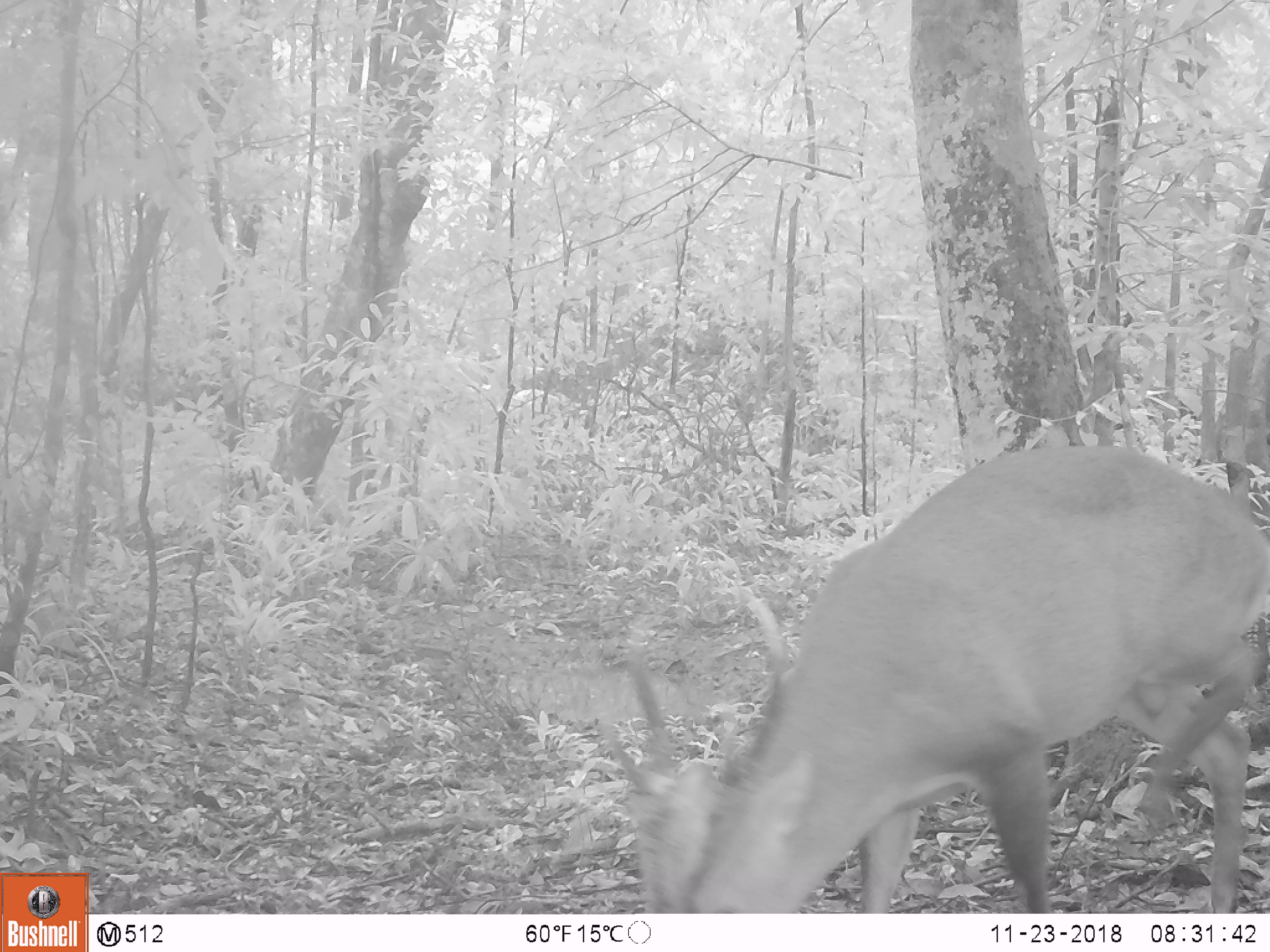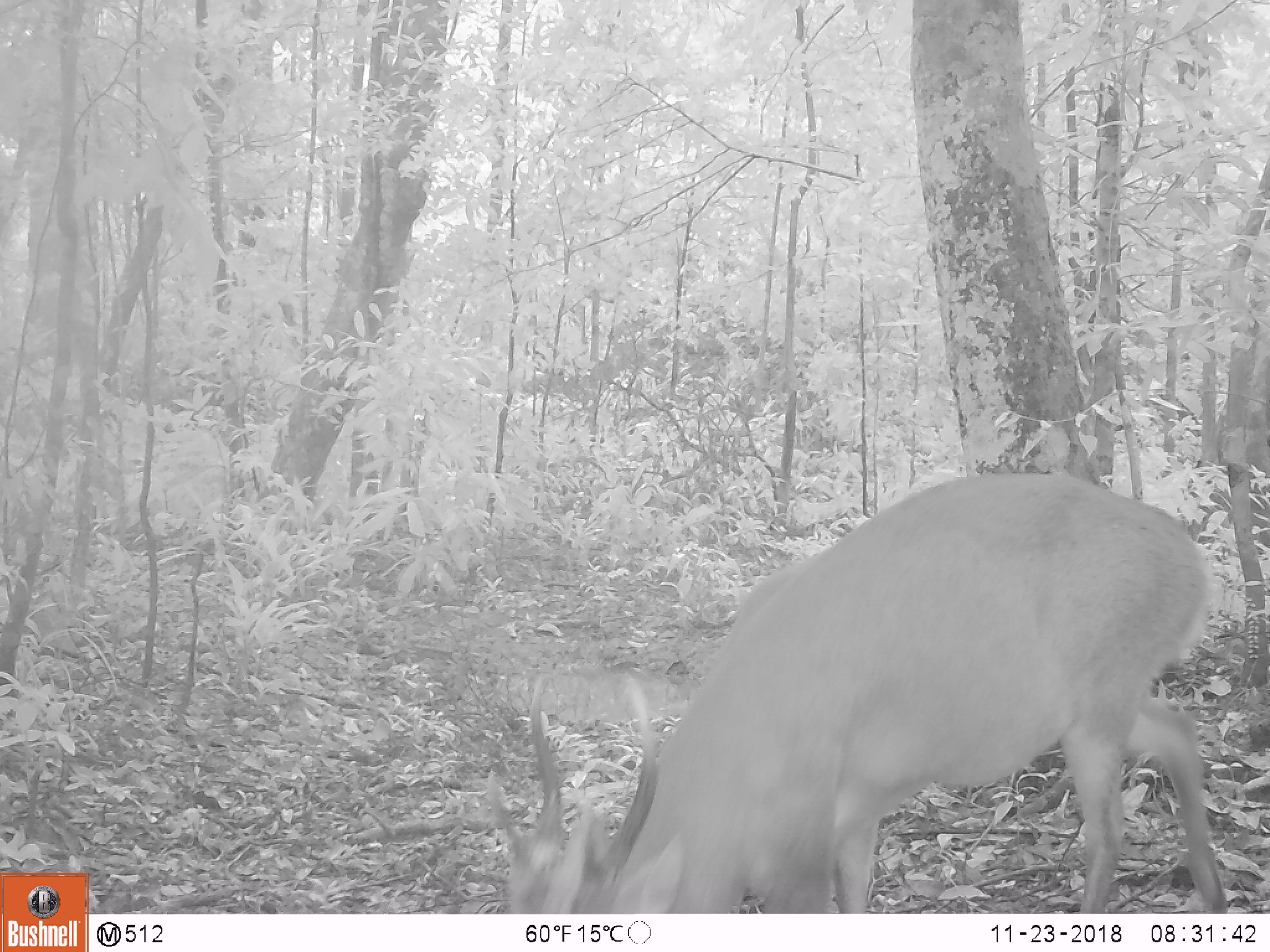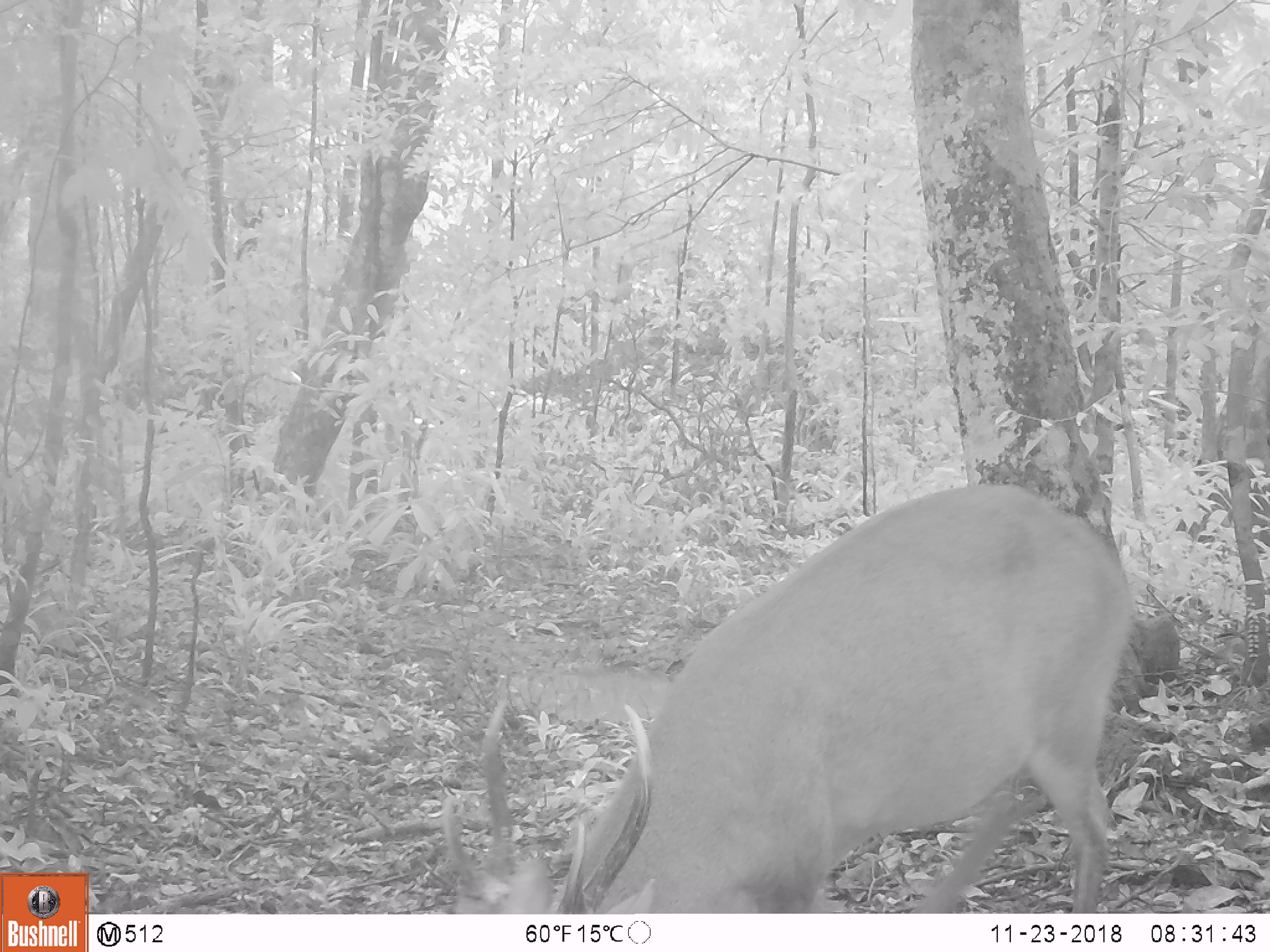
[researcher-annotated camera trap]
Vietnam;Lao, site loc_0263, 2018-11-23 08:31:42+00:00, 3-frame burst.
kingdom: Animalia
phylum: Chordata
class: Mammalia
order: Artiodactyla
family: Cervidae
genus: Muntiacus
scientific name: Muntiacus vuquangensis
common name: large-antlered muntjac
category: large antlered muntjac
Large antlered muntjac (large-antlered muntjac) (Muntiacus vuquangensis). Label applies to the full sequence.